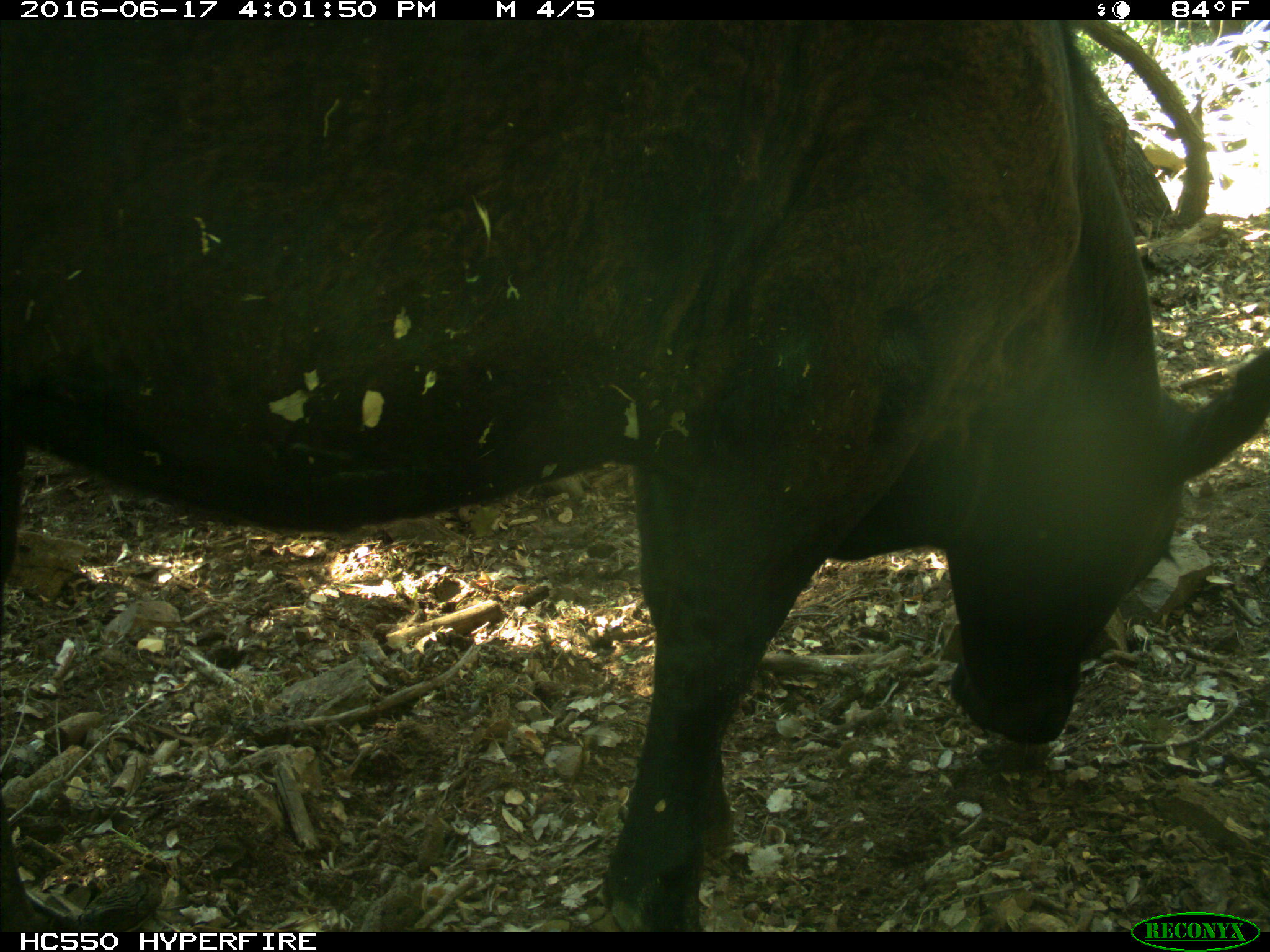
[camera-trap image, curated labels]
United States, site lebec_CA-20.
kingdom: Animalia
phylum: Chordata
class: Mammalia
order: Artiodactyla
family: Bovidae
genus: Bos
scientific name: Bos taurus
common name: domestic cow